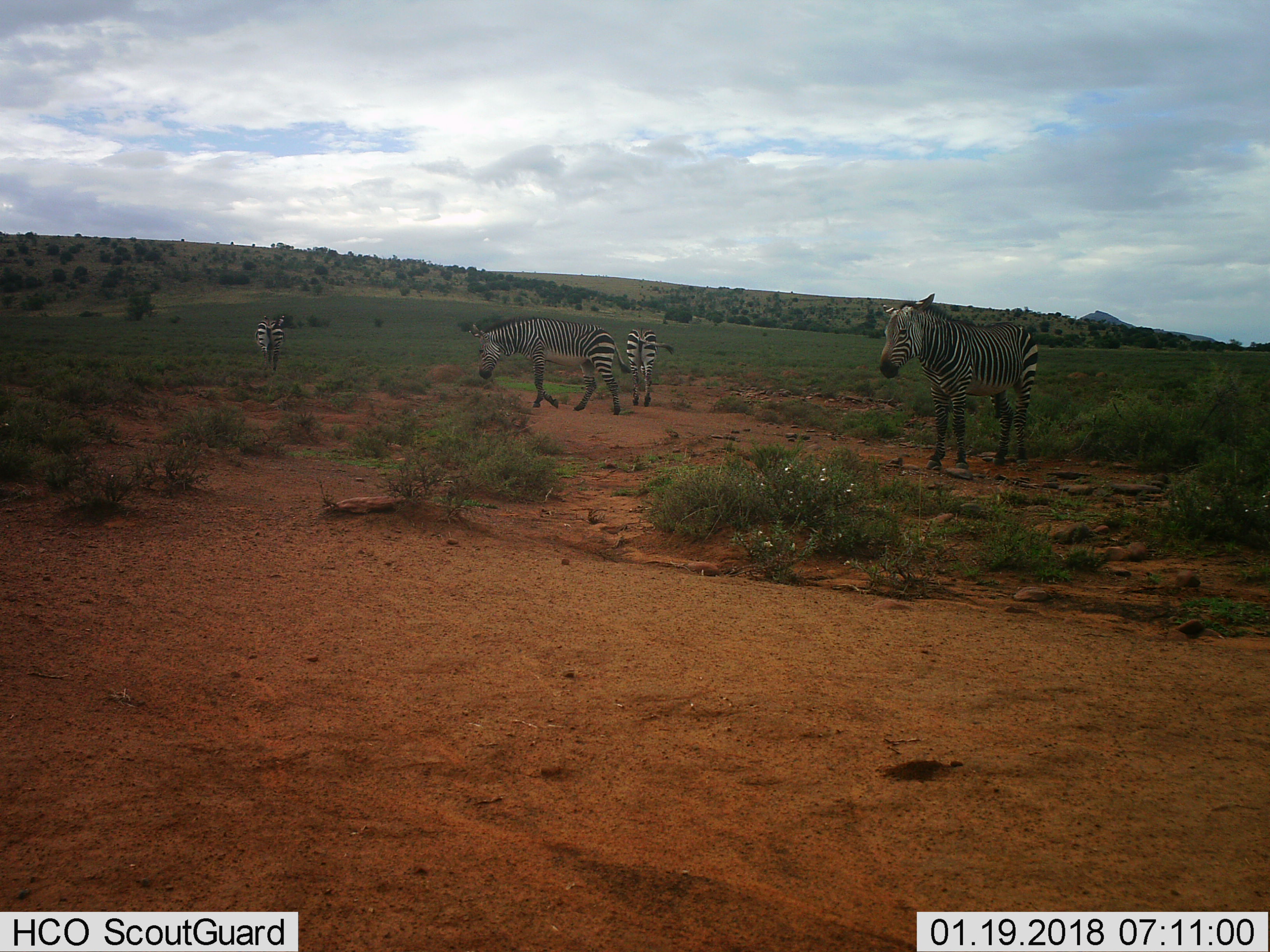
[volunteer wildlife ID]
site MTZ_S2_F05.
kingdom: Animalia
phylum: Chordata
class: Mammalia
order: Perissodactyla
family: Equidae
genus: Equus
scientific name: Equus zebra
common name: mountain zebra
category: zebramountain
Zebramountain (mountain zebra) (Equus zebra), count 4. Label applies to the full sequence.